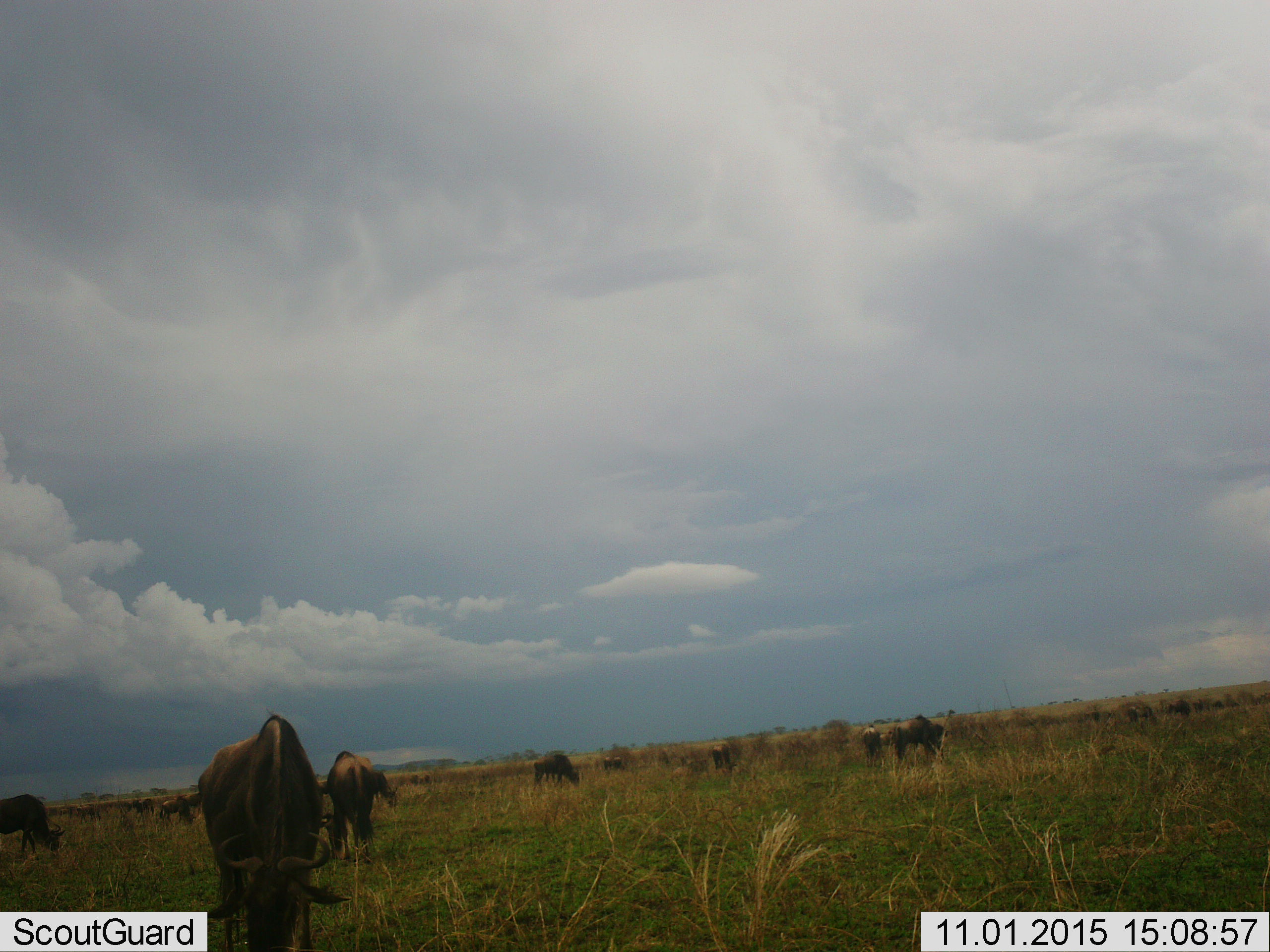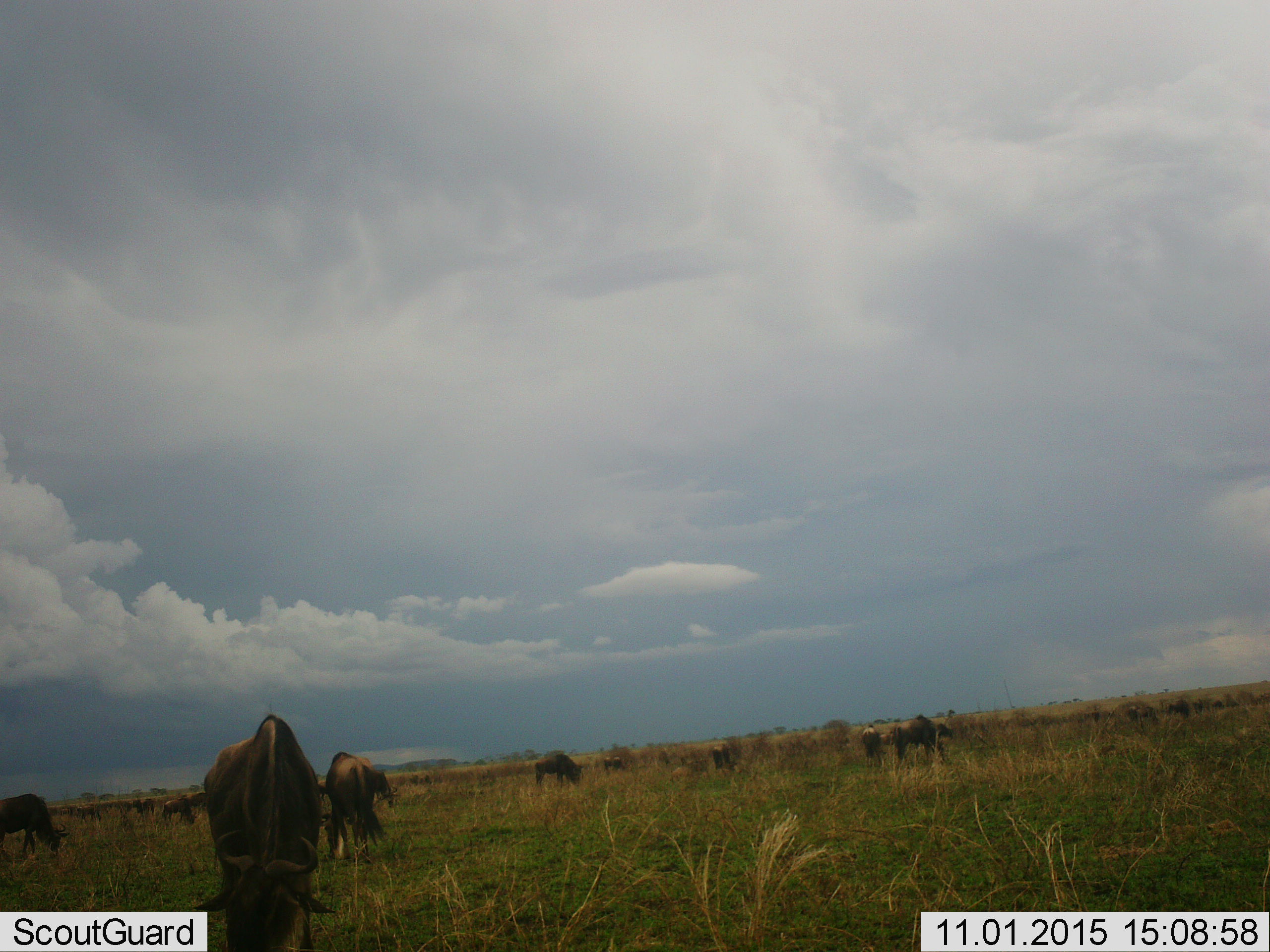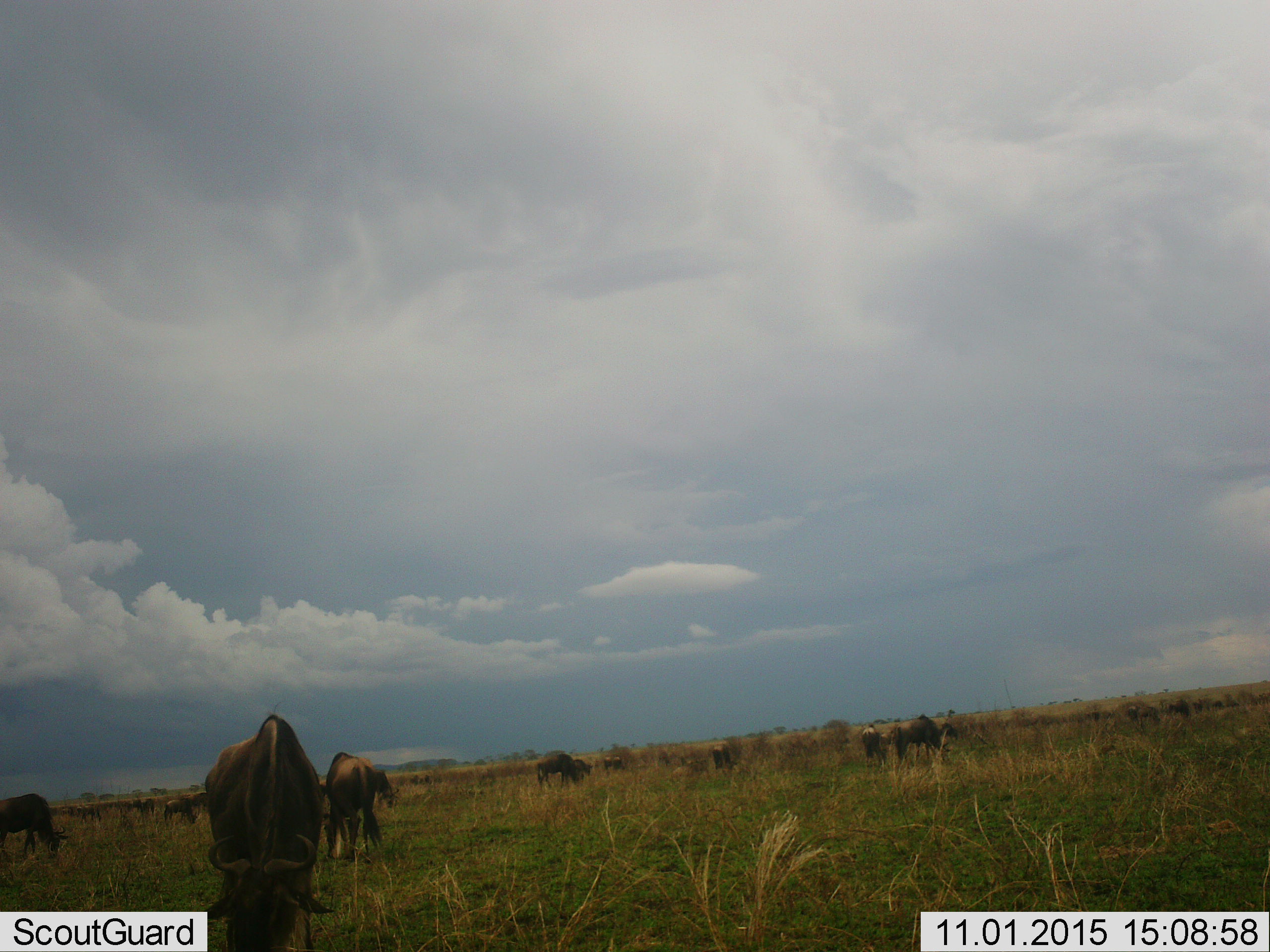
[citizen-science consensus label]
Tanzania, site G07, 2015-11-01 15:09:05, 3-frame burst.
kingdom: Animalia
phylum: Chordata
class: Mammalia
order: Artiodactyla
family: Bovidae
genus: Connochaetes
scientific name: Connochaetes taurinus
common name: blue wildebeest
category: wildebeest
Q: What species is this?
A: Wildebeest (blue wildebeest) (Connochaetes taurinus).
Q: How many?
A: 11-50.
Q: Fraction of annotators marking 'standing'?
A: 56%.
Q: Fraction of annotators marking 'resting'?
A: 0%.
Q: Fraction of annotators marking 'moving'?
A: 44%.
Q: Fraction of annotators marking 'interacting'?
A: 0%.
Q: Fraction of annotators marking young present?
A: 0%.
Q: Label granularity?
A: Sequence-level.